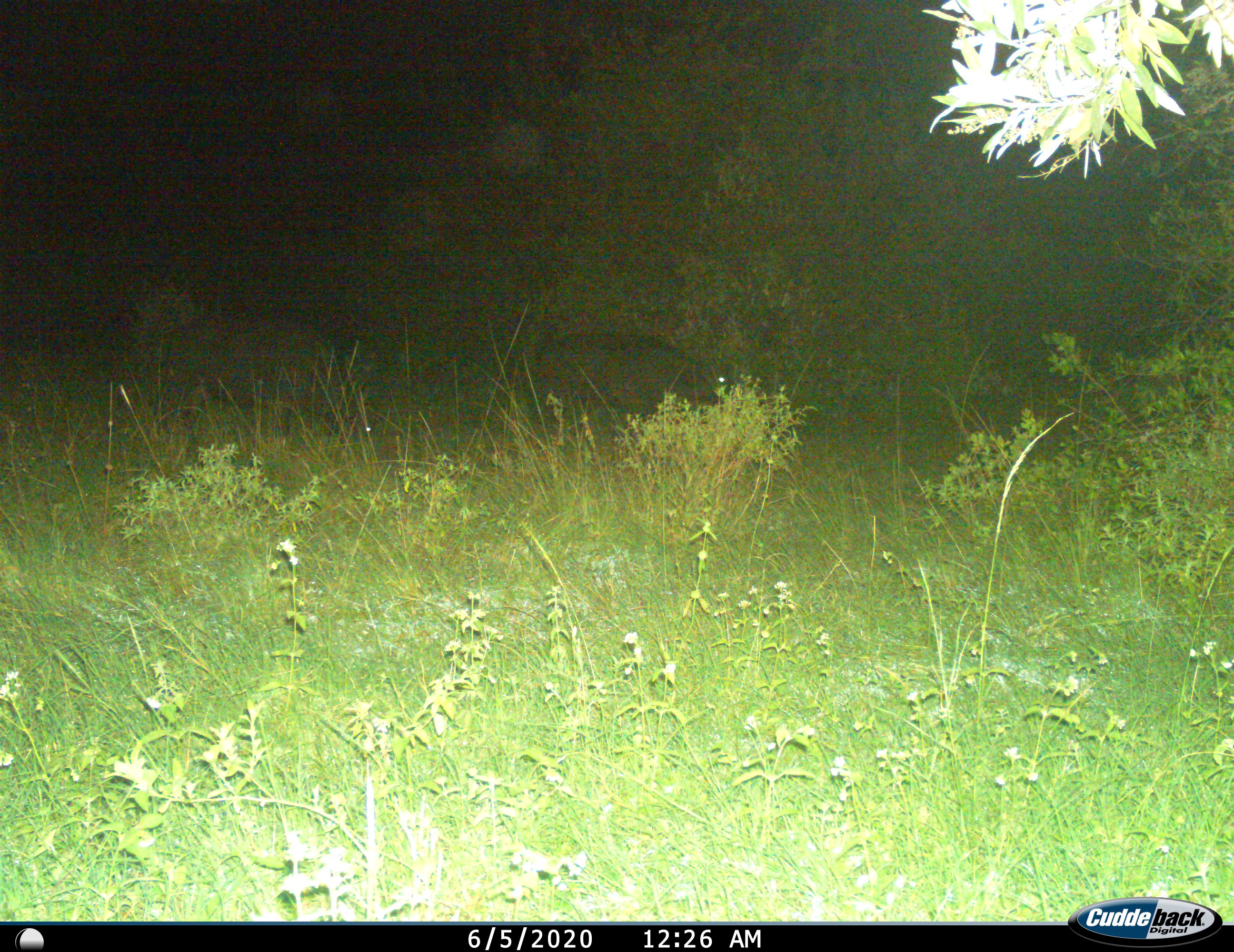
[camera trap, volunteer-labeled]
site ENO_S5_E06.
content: unidentified animal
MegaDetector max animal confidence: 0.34